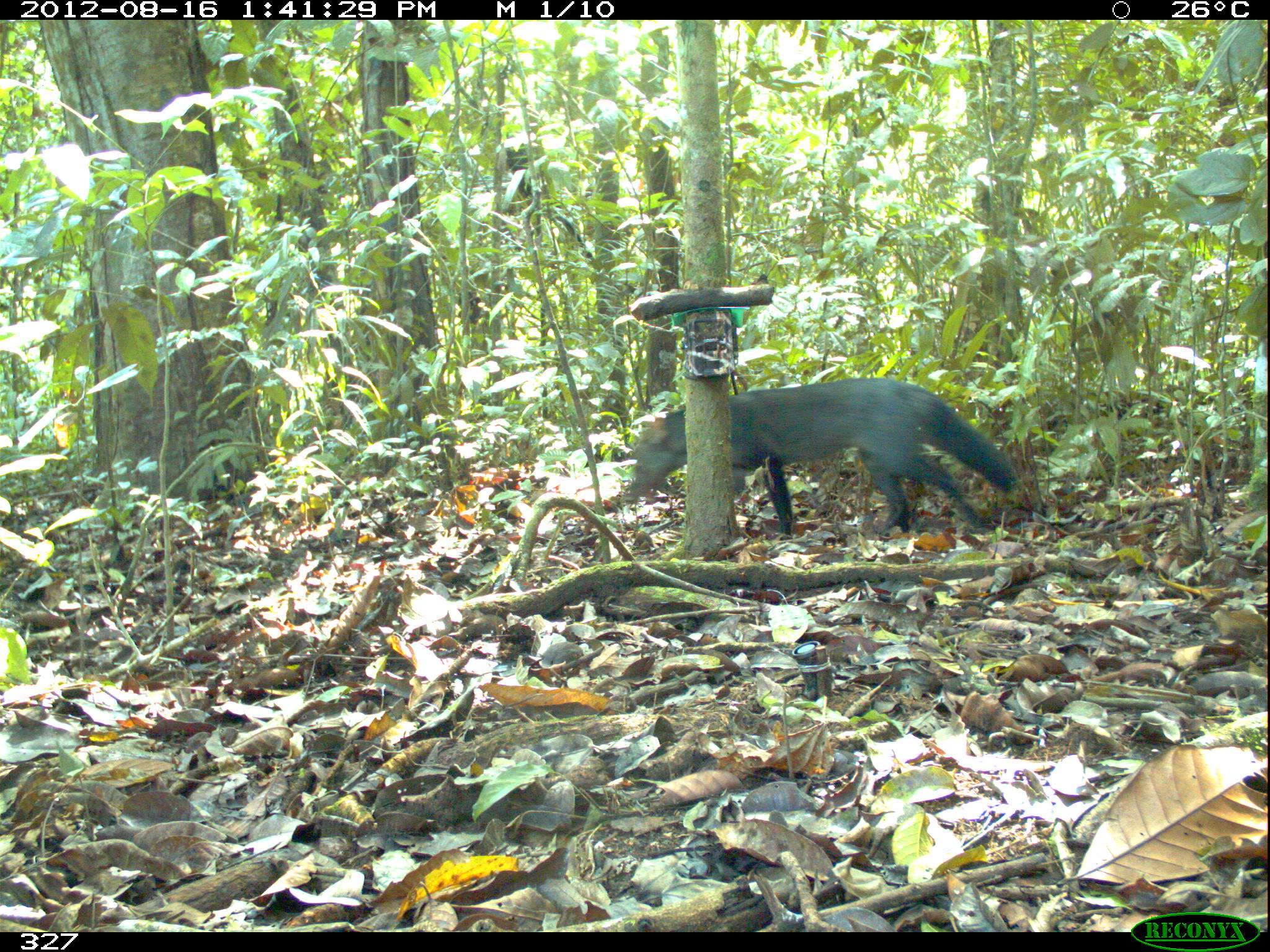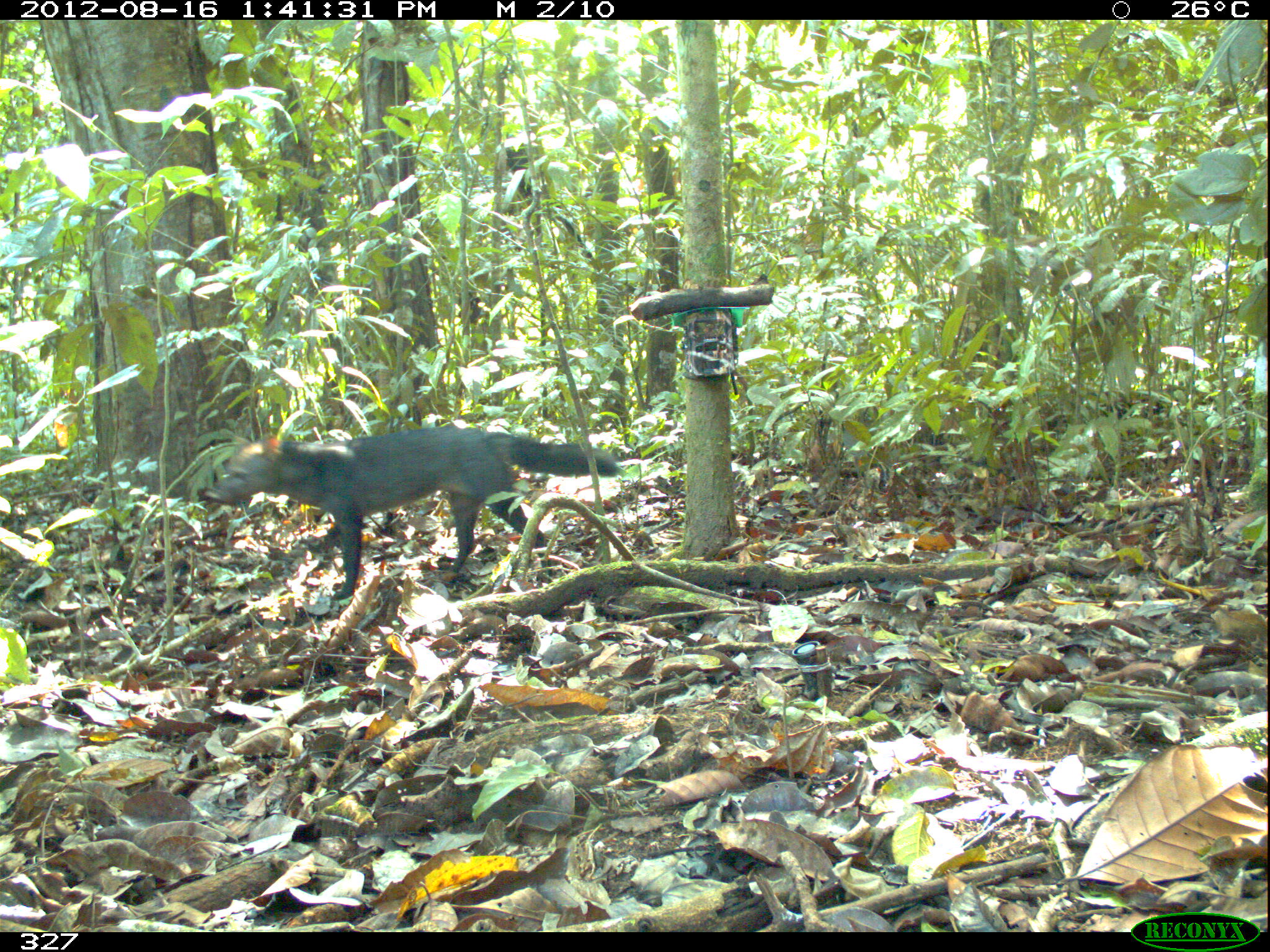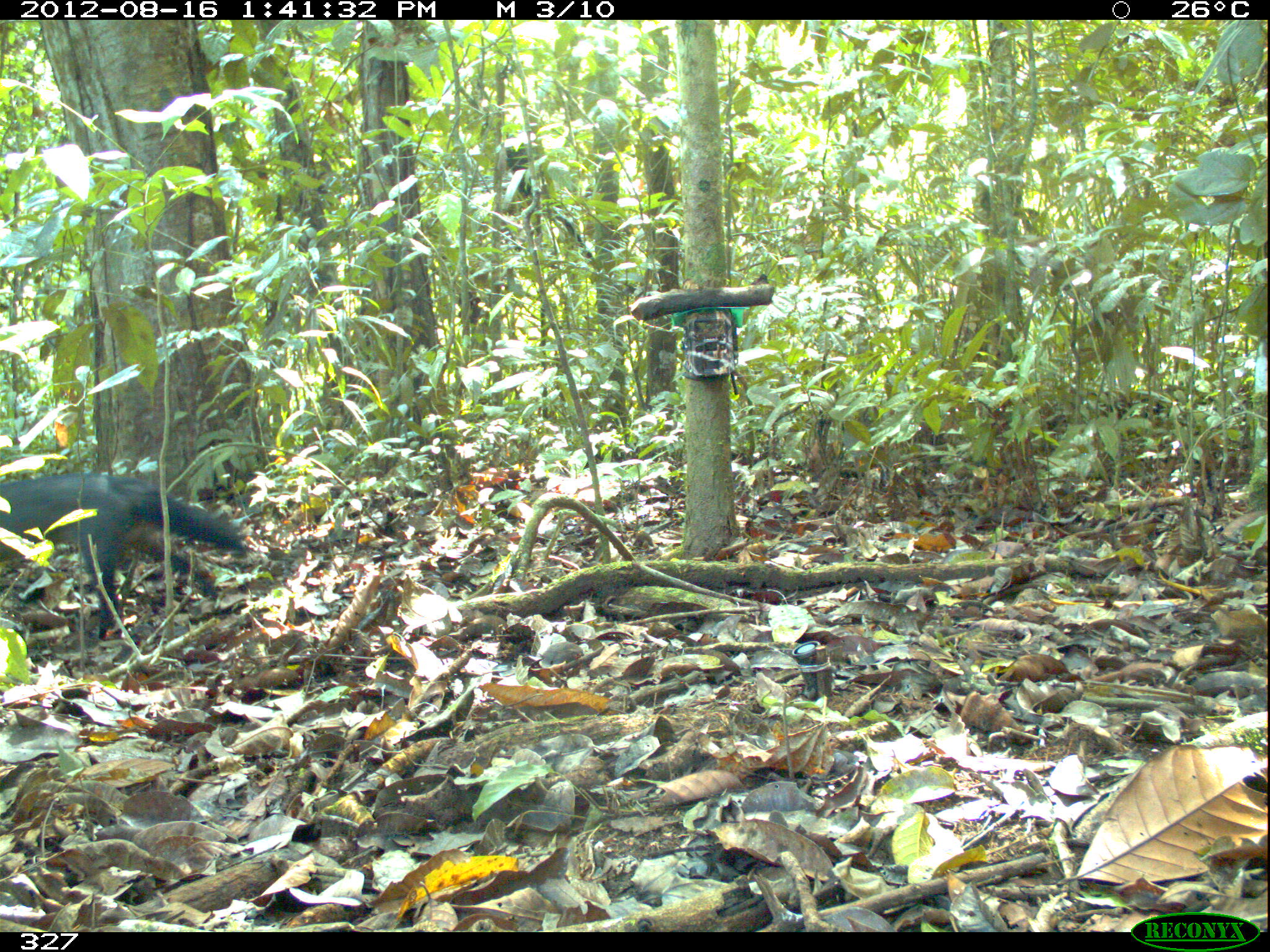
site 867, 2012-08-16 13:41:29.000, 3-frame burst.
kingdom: Animalia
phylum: Chordata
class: Mammalia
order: Carnivora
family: Canidae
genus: Atelocynus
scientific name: Atelocynus microtis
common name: short-eared dog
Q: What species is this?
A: Atelocynus microtis (short-eared dog).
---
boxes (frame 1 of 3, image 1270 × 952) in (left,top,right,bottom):
atelocynus microtis: (630,379,1016,532)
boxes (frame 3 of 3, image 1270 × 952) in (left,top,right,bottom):
atelocynus microtis: (0,474,243,637)